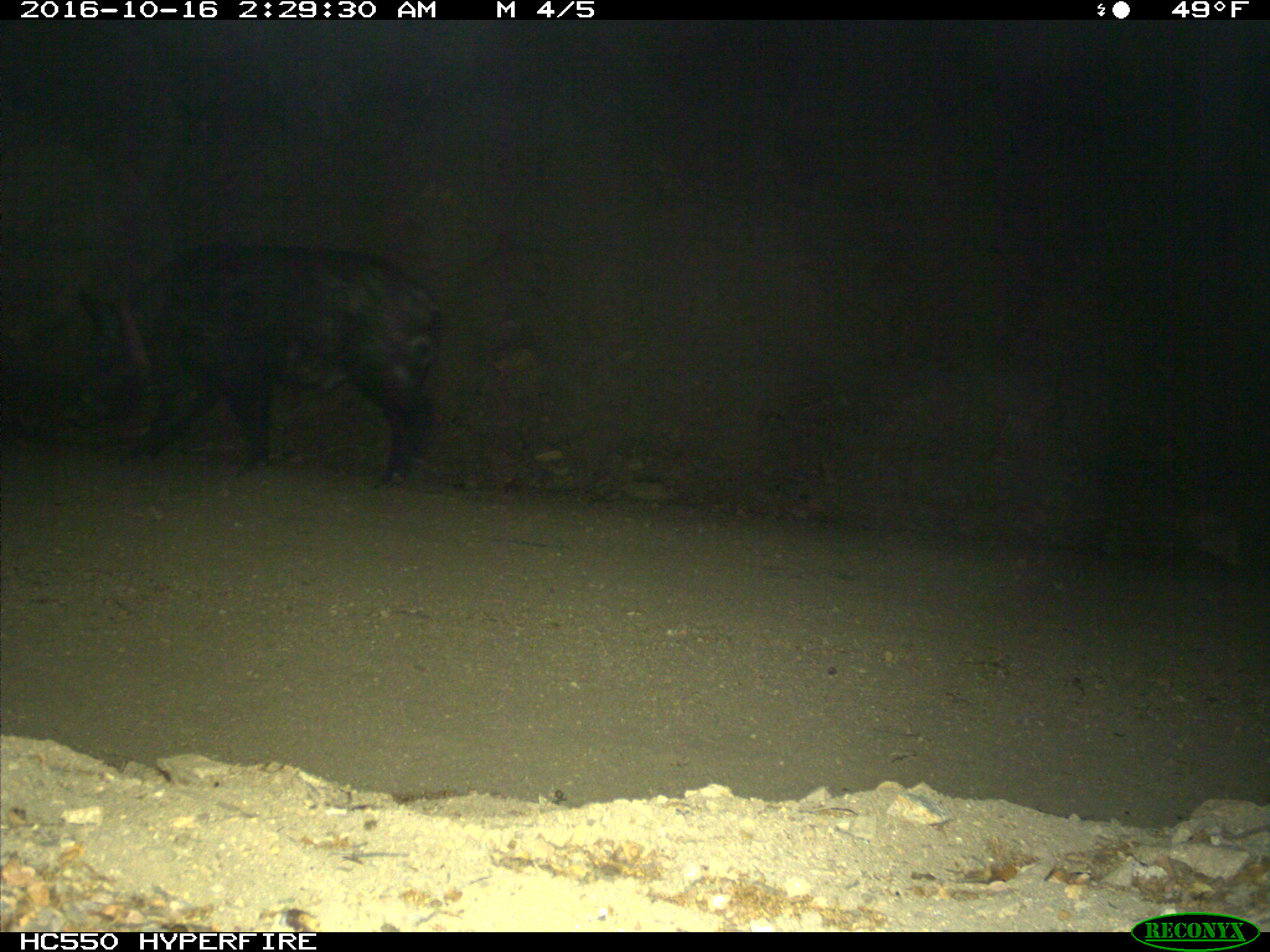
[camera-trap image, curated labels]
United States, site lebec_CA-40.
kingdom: Animalia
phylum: Chordata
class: Mammalia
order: Artiodactyla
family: Suidae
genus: Sus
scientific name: Sus scrofa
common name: wild boar